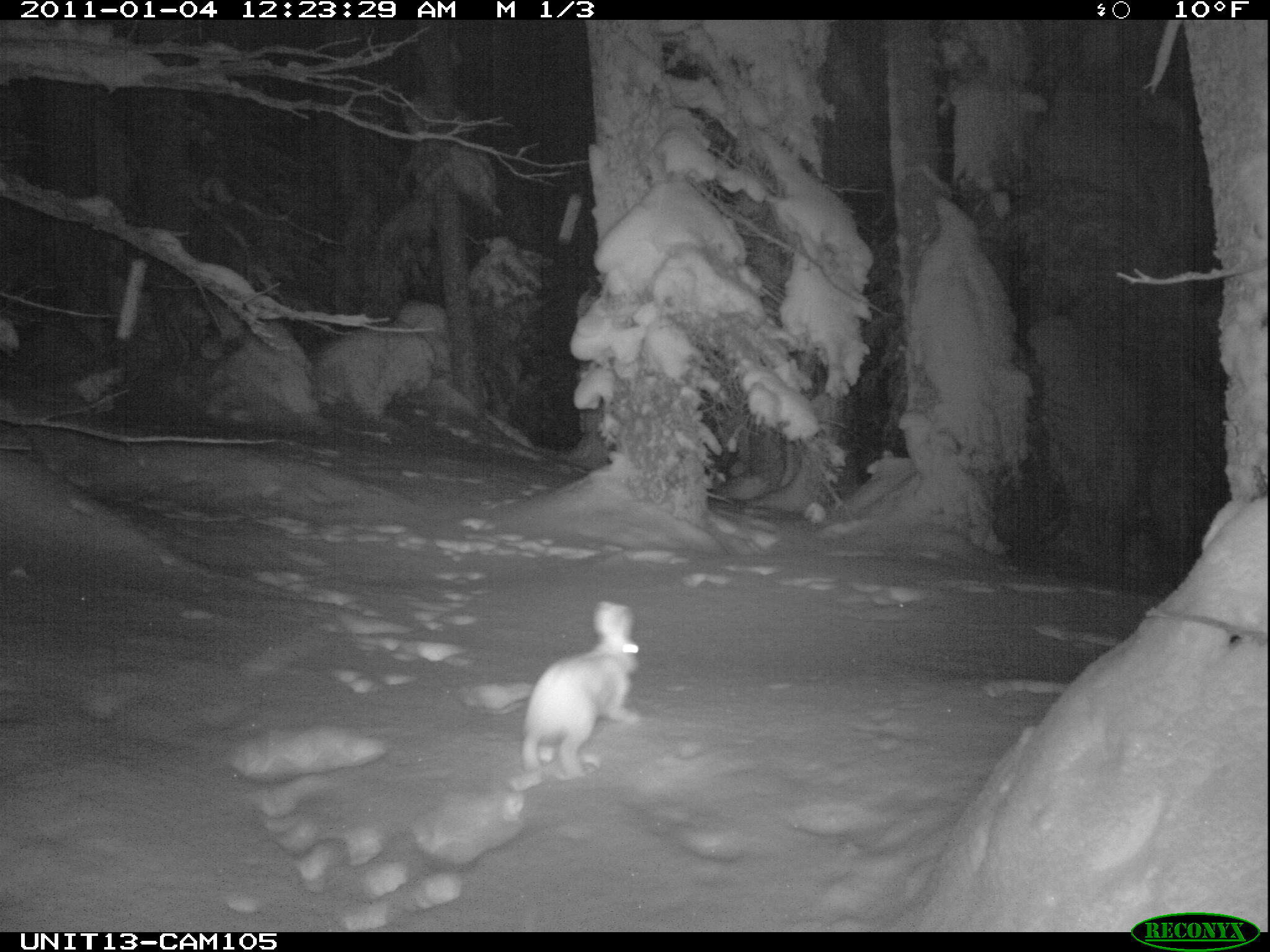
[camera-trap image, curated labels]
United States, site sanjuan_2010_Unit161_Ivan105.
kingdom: Animalia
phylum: Chordata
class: Mammalia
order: Lagomorpha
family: Leporidae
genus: Lepus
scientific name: Lepus americanus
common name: snowshoe hare